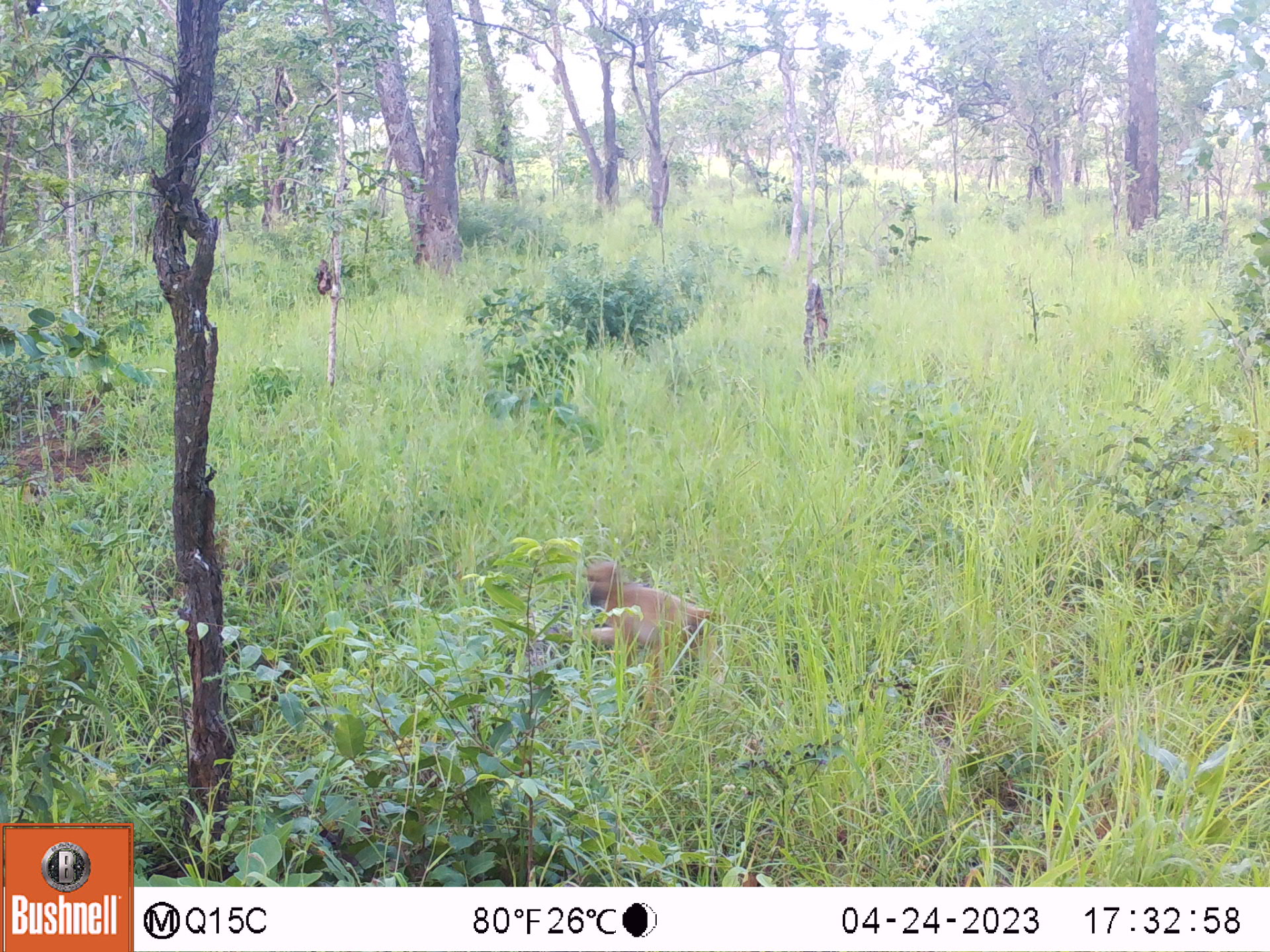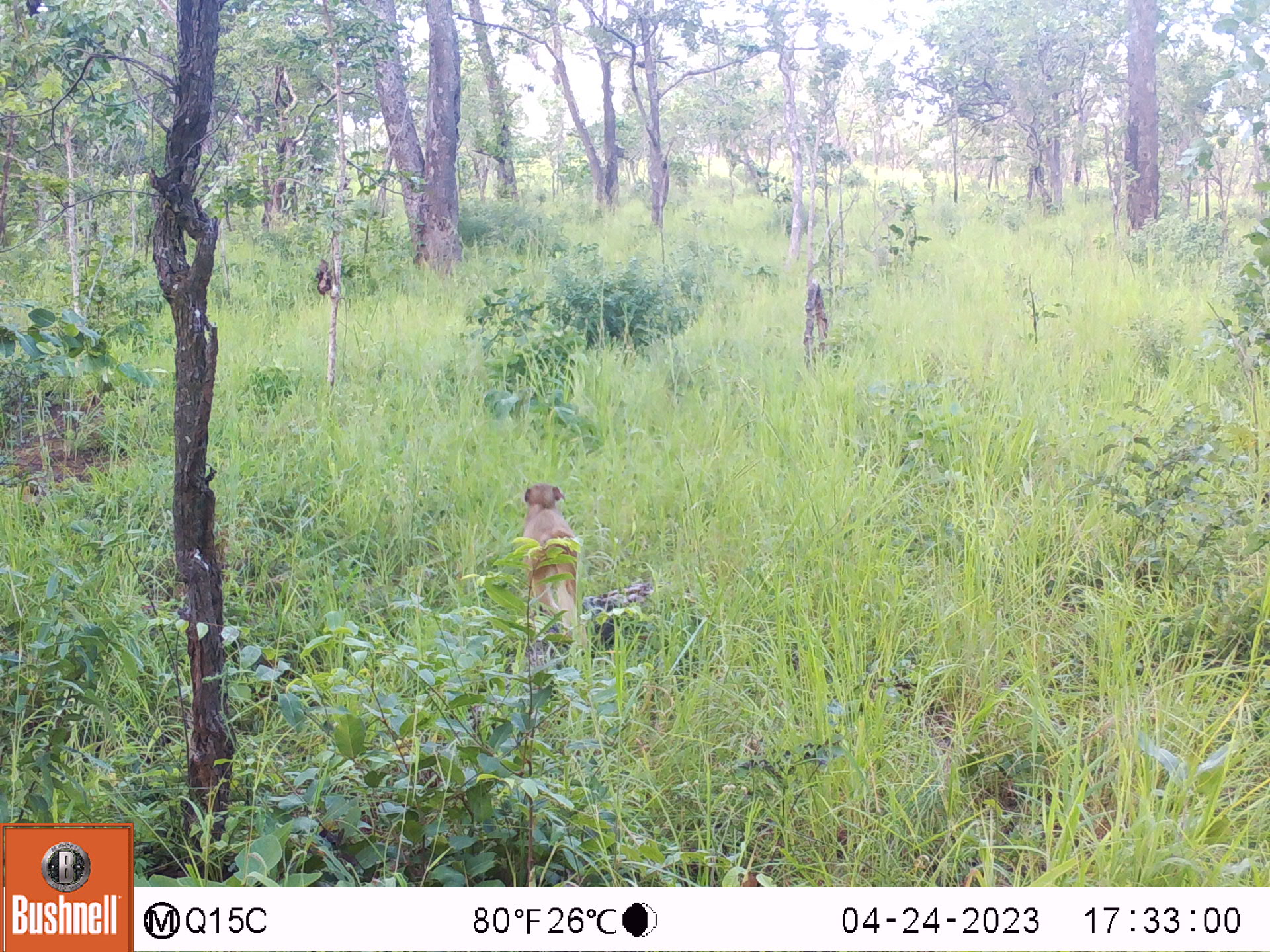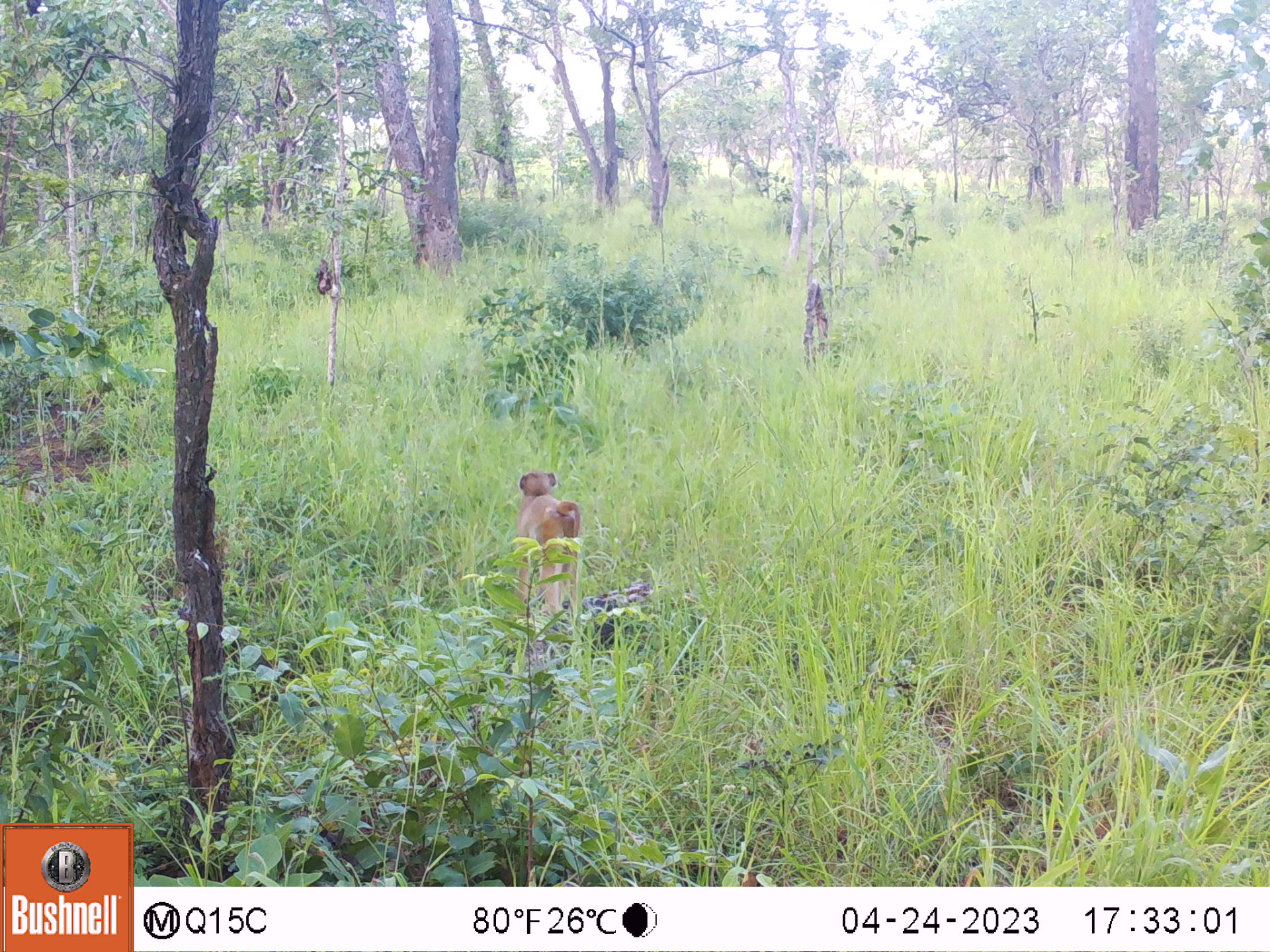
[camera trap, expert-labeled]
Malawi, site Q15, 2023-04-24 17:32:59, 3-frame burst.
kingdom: Animalia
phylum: Chordata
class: Mammalia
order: Primates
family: Cercopithecidae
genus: Papio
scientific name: Papio cynocephalus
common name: yellow baboon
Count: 1.